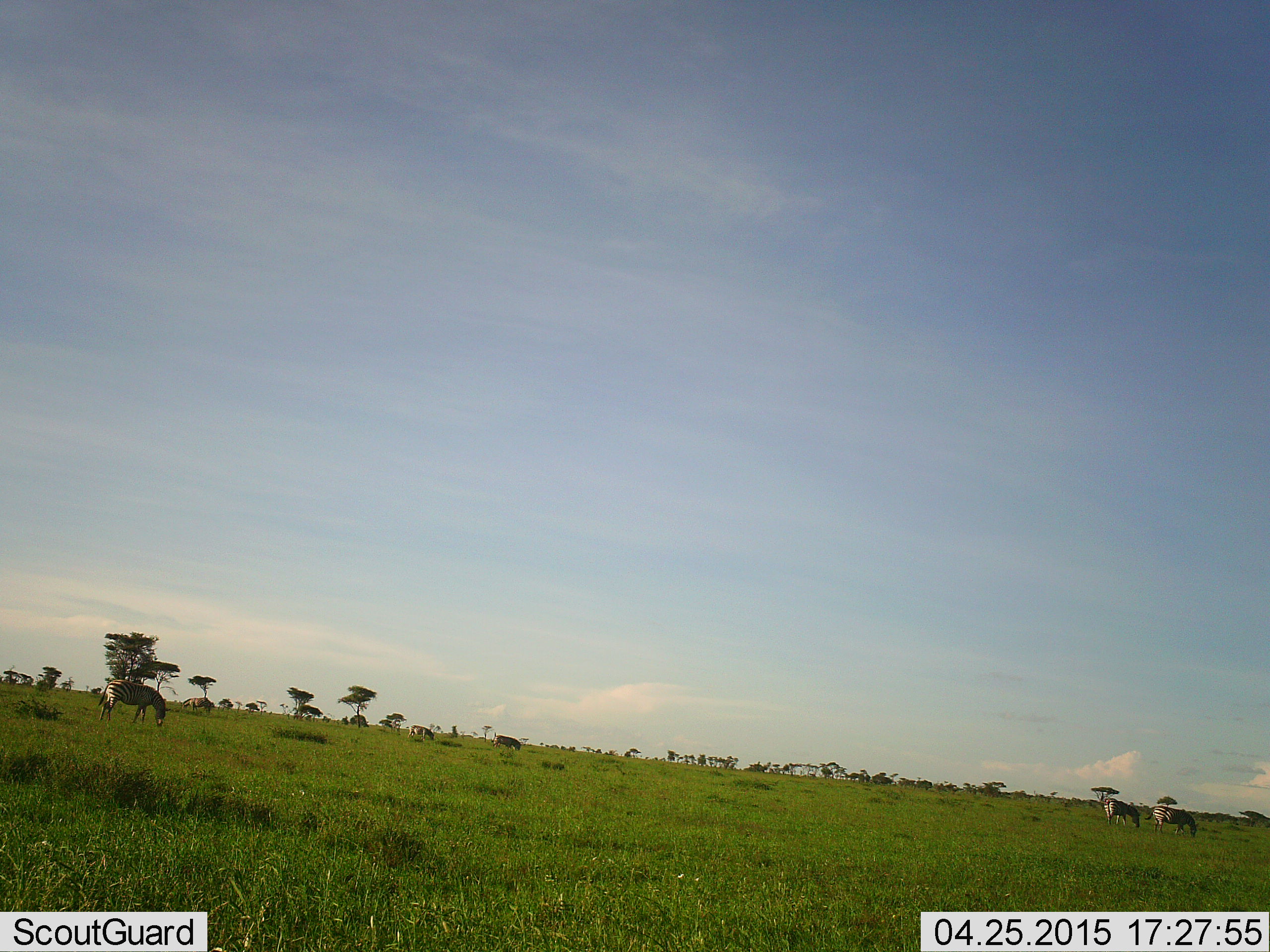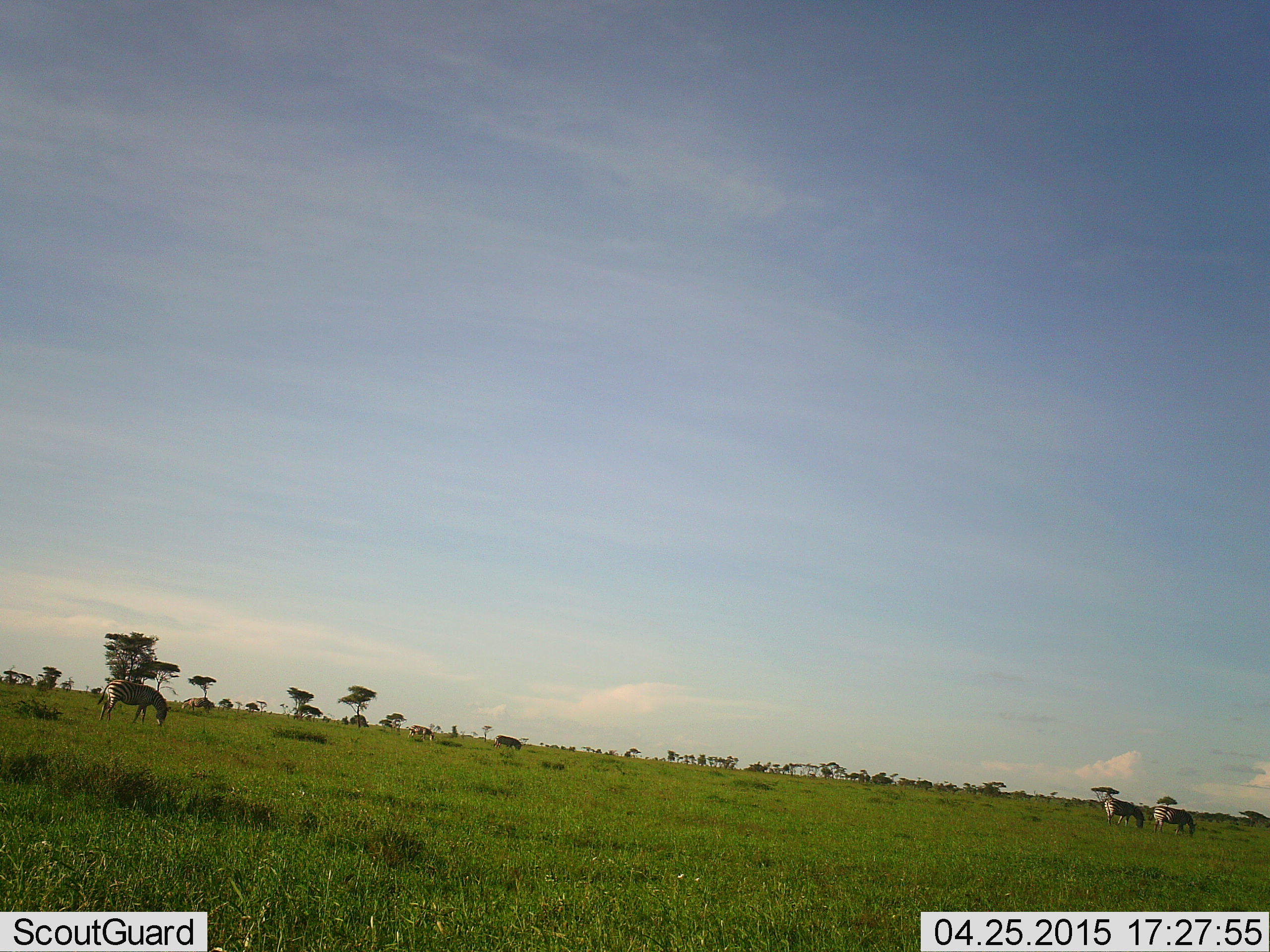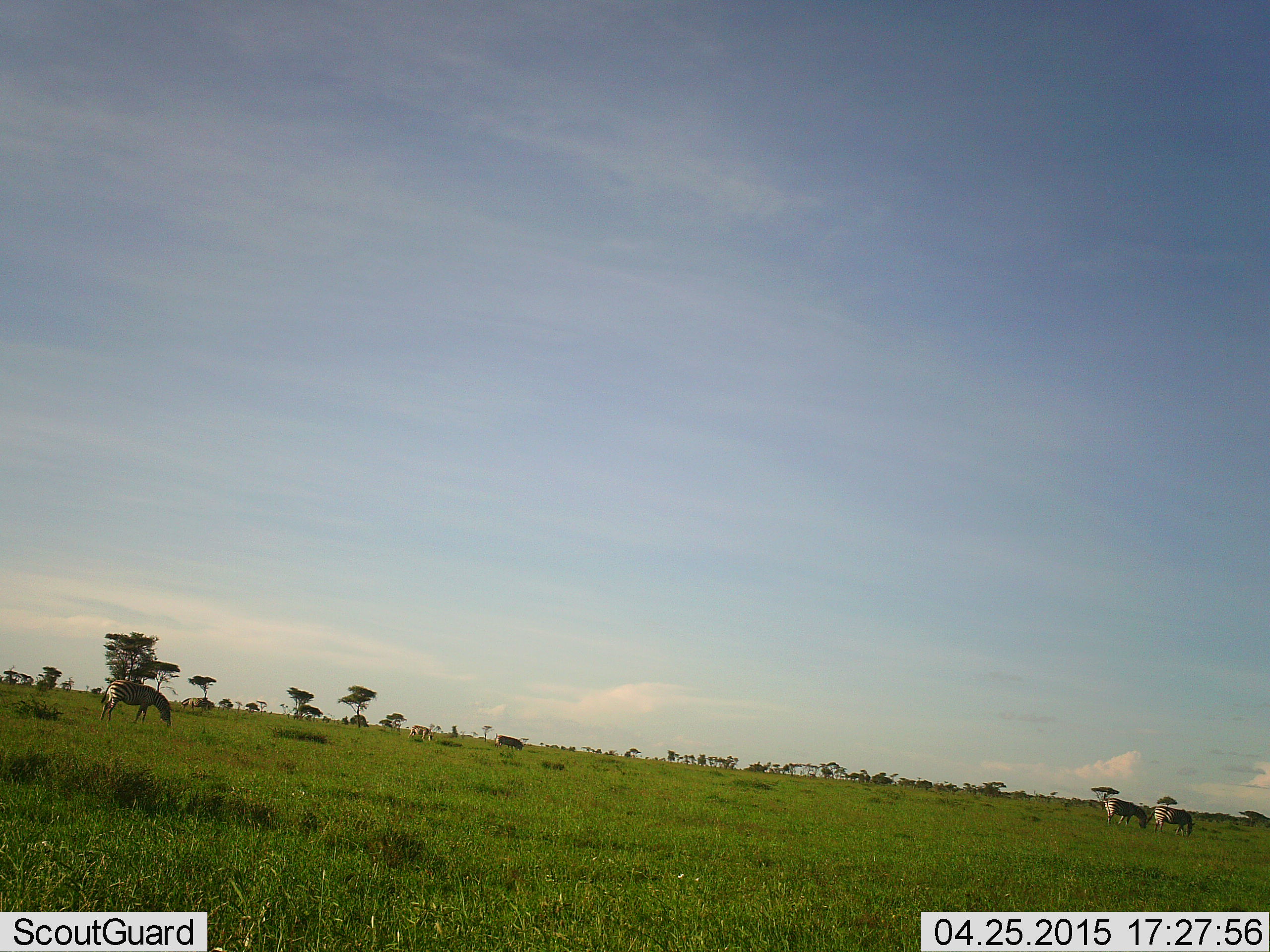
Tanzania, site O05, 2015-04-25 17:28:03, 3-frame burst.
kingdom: Animalia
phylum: Chordata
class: Mammalia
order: Perissodactyla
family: Equidae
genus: Equus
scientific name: Equus quagga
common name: plains zebra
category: zebra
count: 4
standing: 27%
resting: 0%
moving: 0%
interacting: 0%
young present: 0%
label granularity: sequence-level